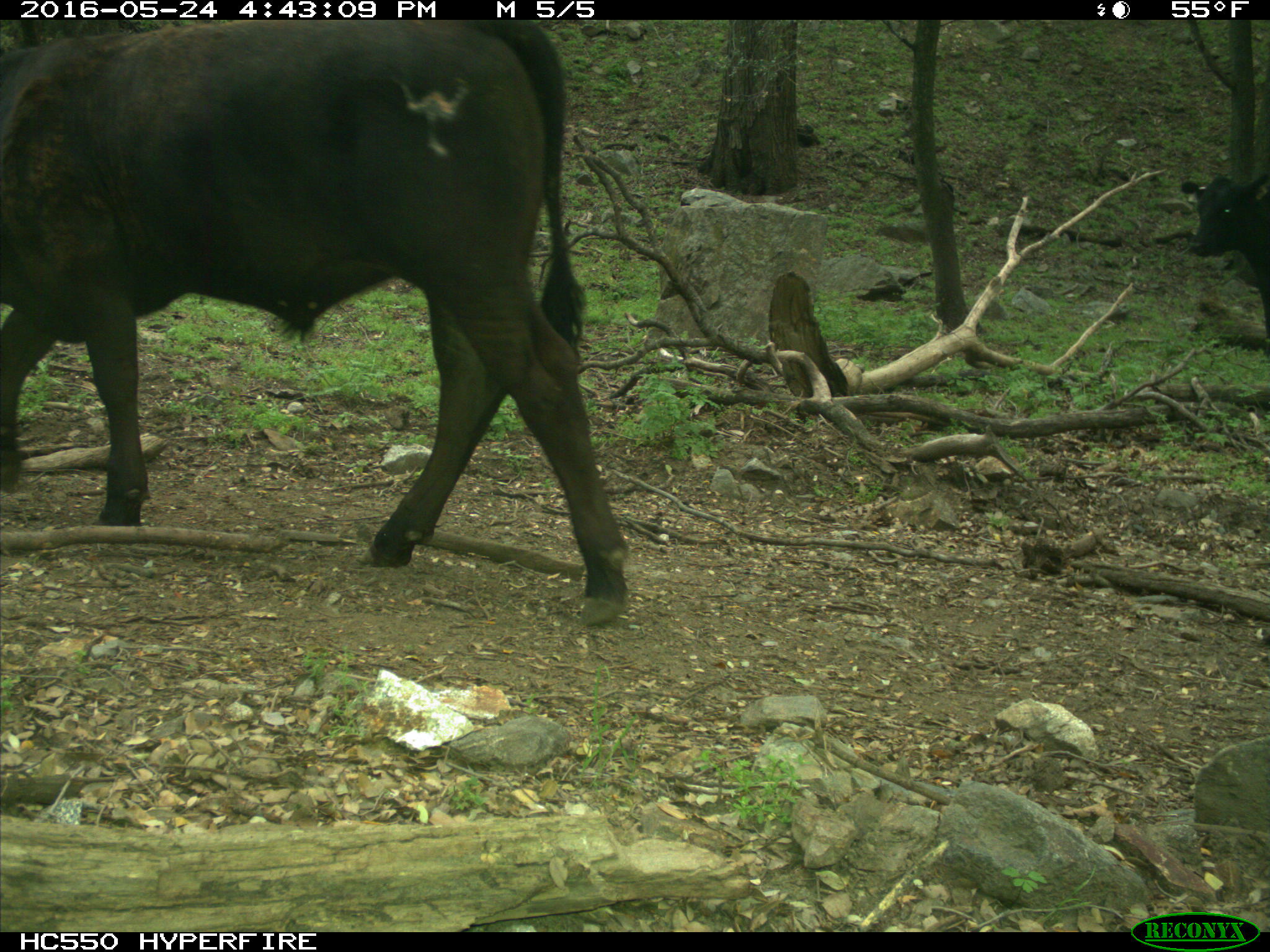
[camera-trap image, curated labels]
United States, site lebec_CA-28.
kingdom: Animalia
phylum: Chordata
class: Mammalia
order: Artiodactyla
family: Bovidae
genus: Bos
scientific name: Bos taurus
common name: domestic cow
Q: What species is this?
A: Bos taurus (domestic cow).